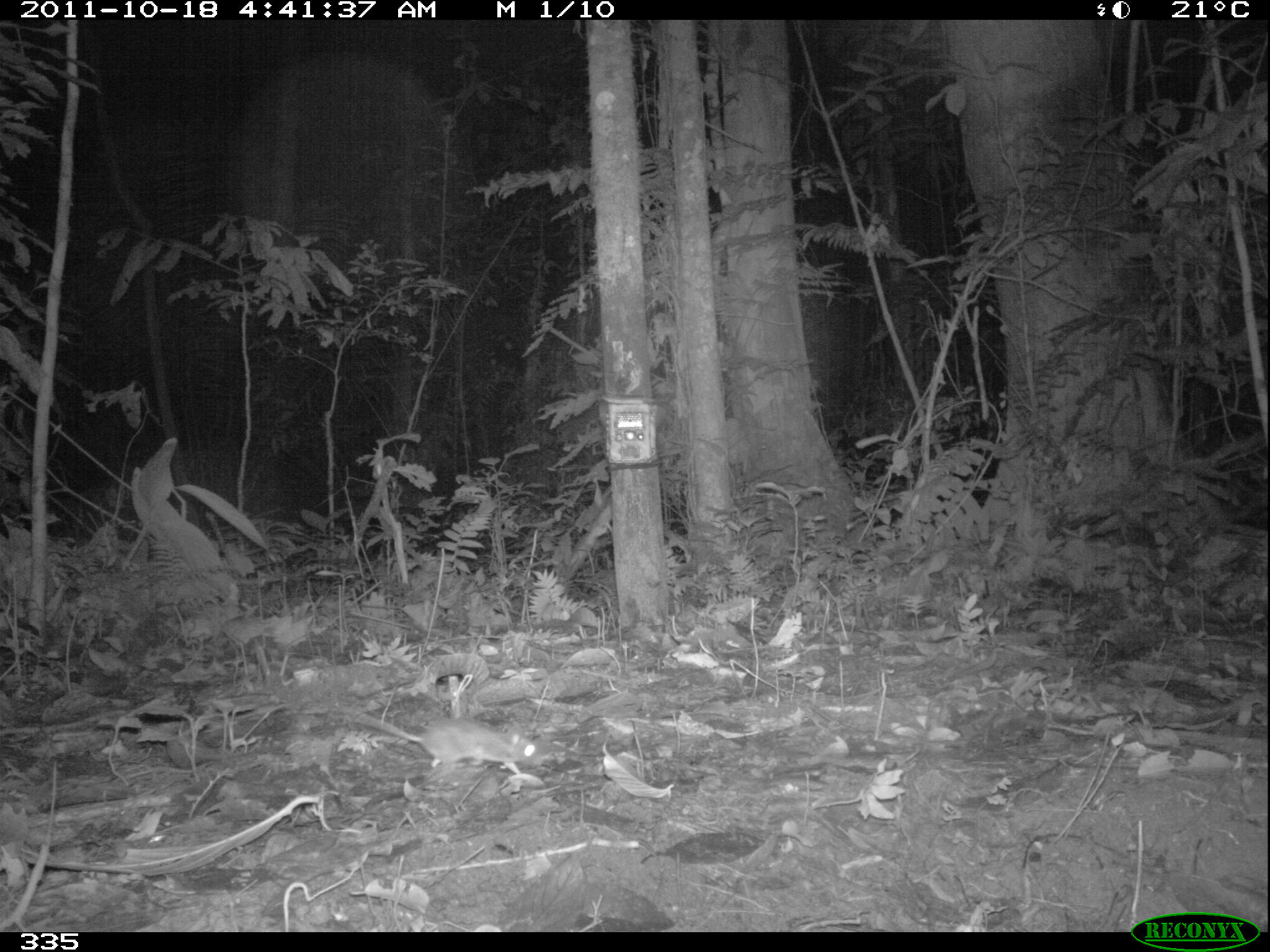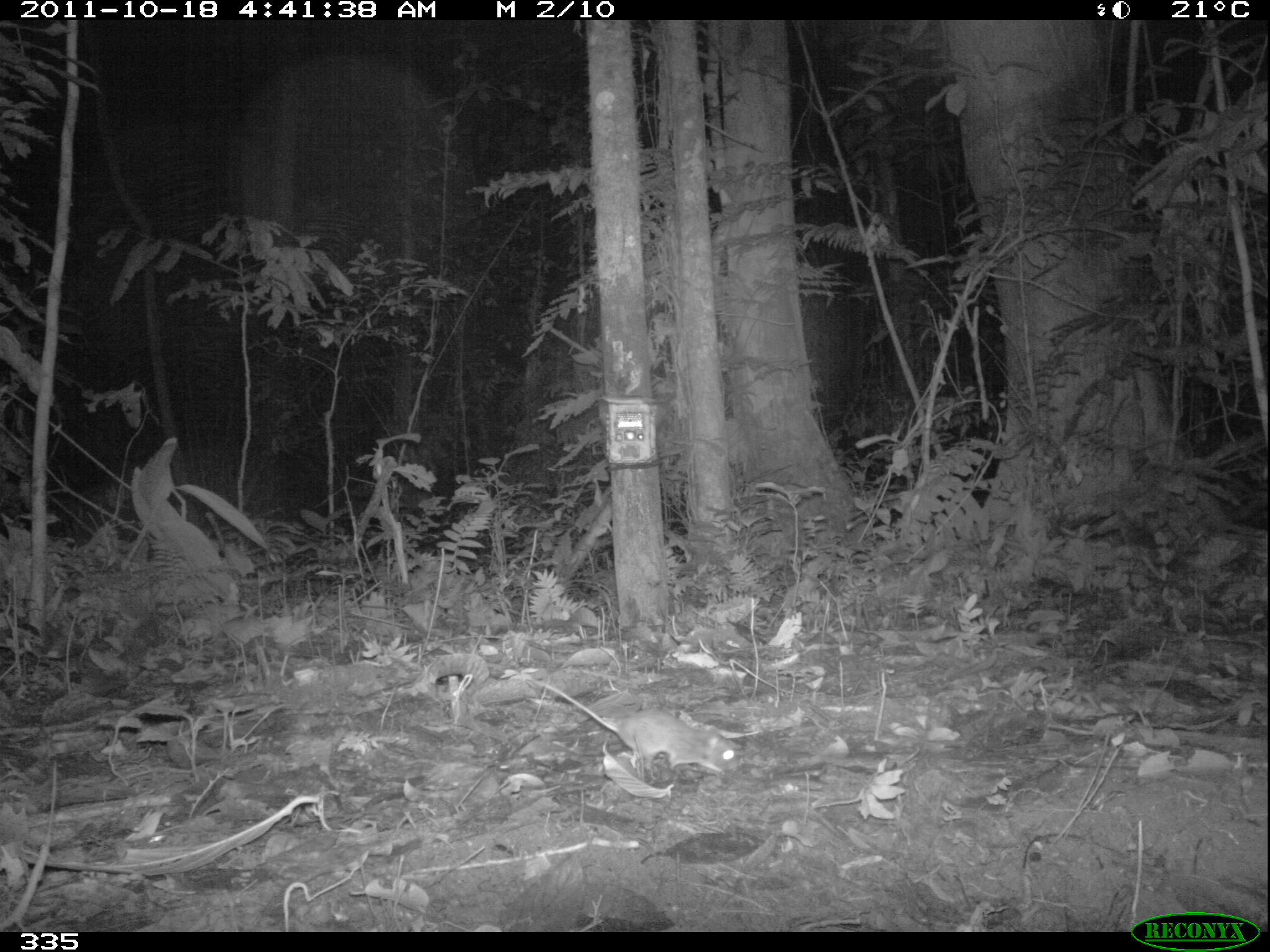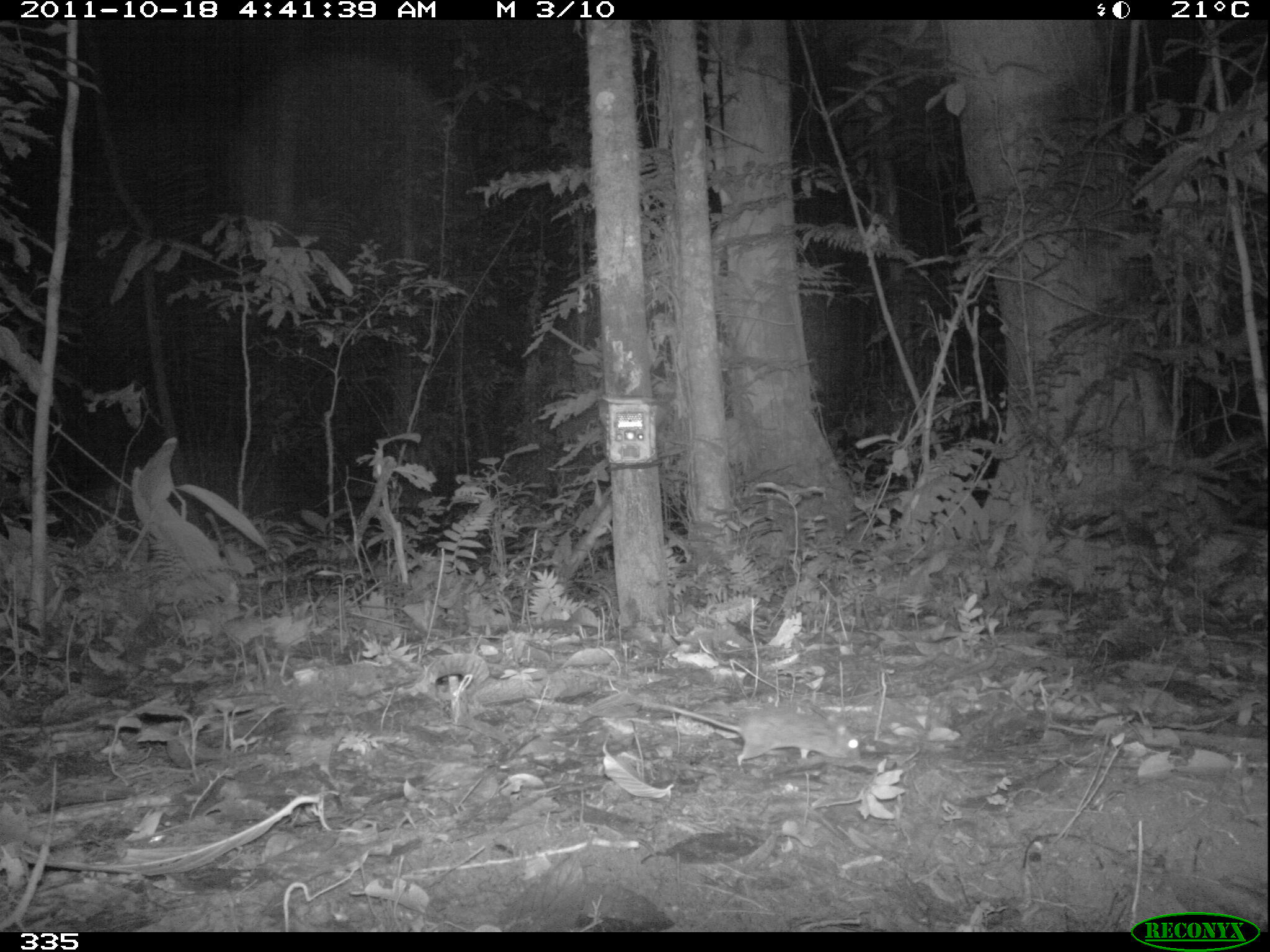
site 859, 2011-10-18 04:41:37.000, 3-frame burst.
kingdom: Animalia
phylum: Chordata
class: Mammalia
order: Rodentia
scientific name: Rodentia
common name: rodents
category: unknown rodent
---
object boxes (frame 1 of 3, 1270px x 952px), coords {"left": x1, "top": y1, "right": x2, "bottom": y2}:
unknown rodent: {"left": 337, "top": 706, "right": 537, "bottom": 777}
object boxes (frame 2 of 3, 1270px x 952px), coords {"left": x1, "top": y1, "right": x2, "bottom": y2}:
unknown rodent: {"left": 526, "top": 676, "right": 742, "bottom": 780}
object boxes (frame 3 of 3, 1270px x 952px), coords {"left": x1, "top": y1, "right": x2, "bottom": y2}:
unknown rodent: {"left": 628, "top": 694, "right": 861, "bottom": 766}